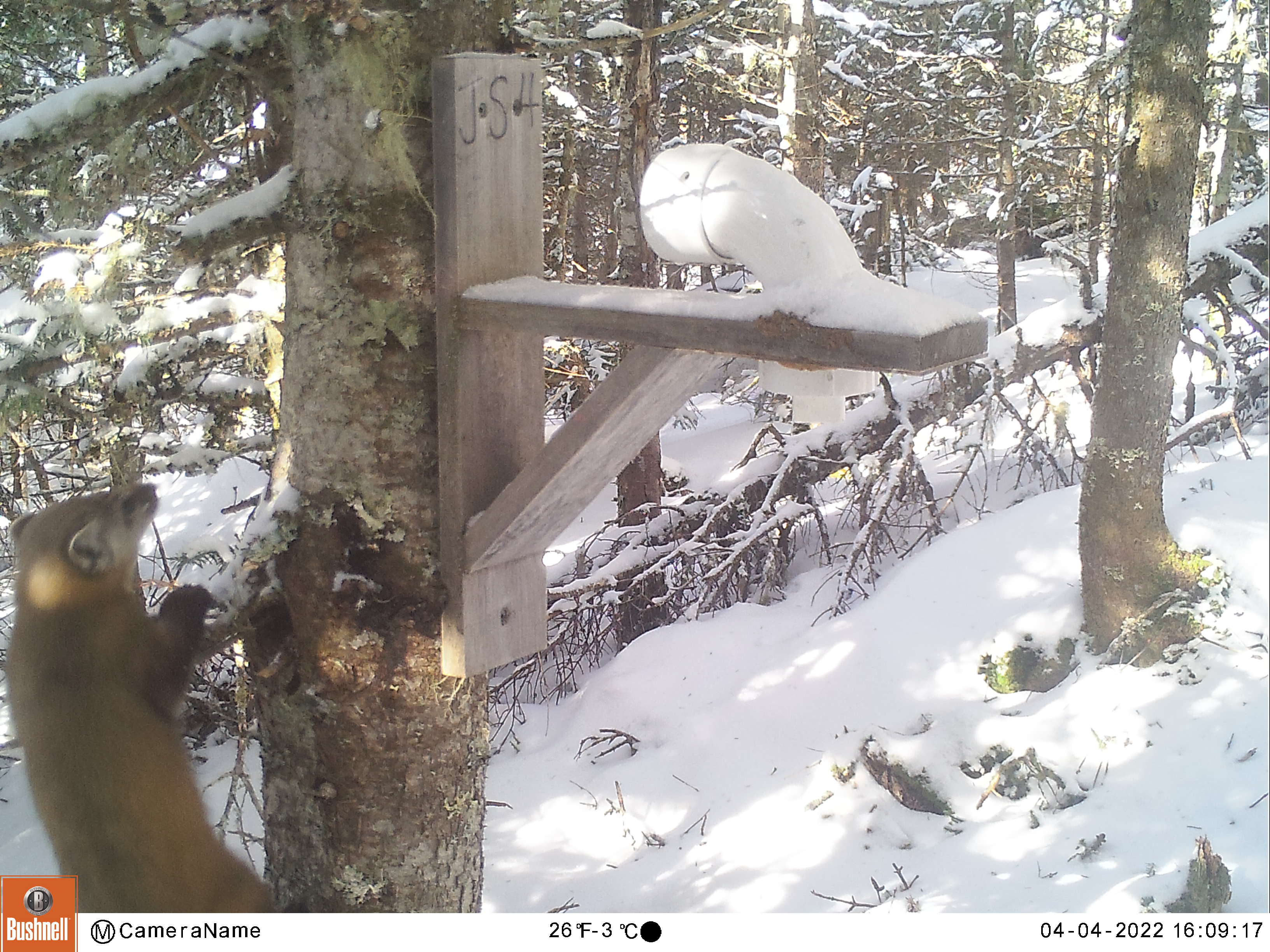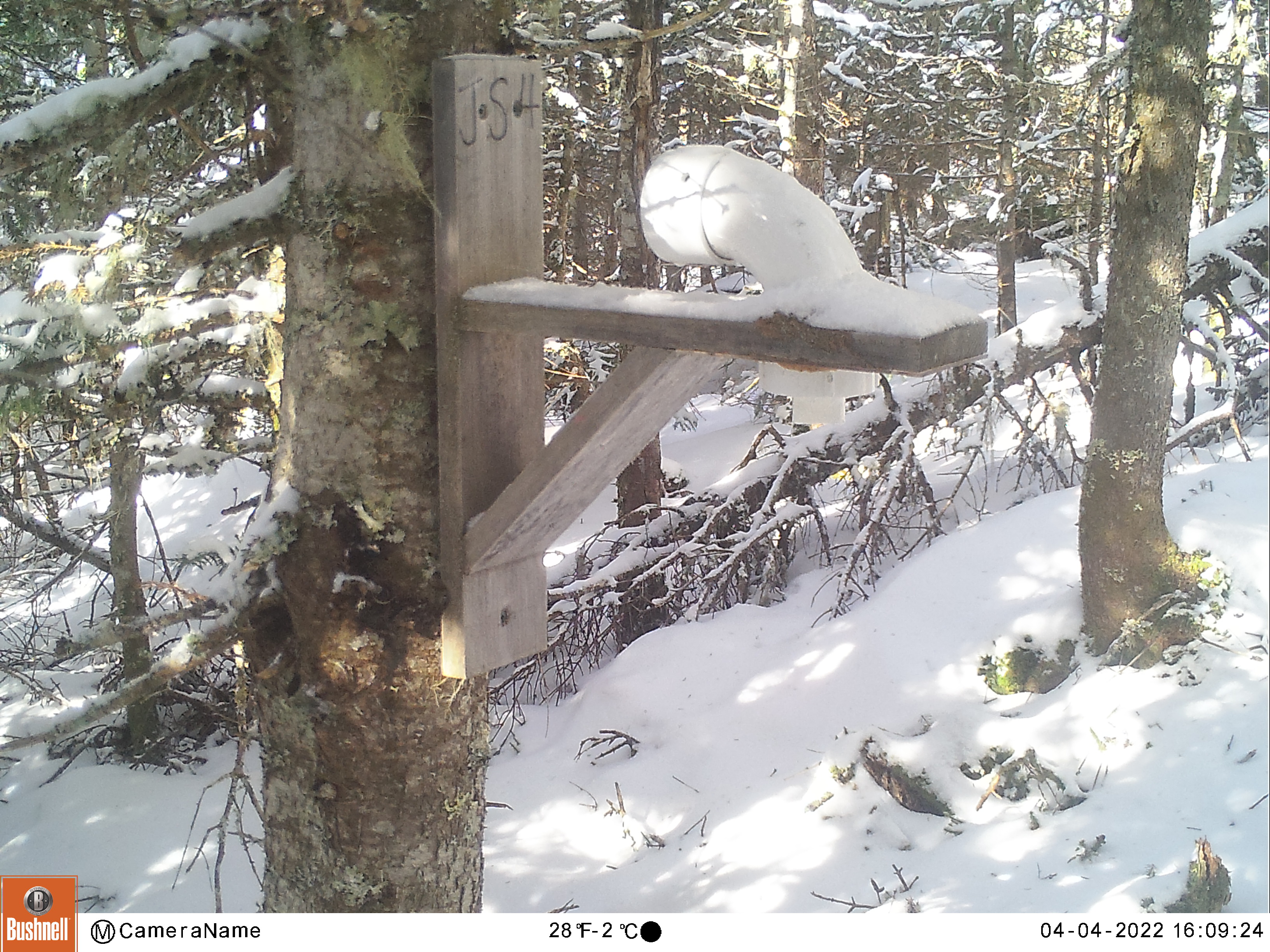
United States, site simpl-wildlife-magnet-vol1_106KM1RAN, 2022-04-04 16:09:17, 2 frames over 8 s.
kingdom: Animalia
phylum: Chordata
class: Mammalia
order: Carnivora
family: Mustelidae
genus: Martes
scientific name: Martes americana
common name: american marten